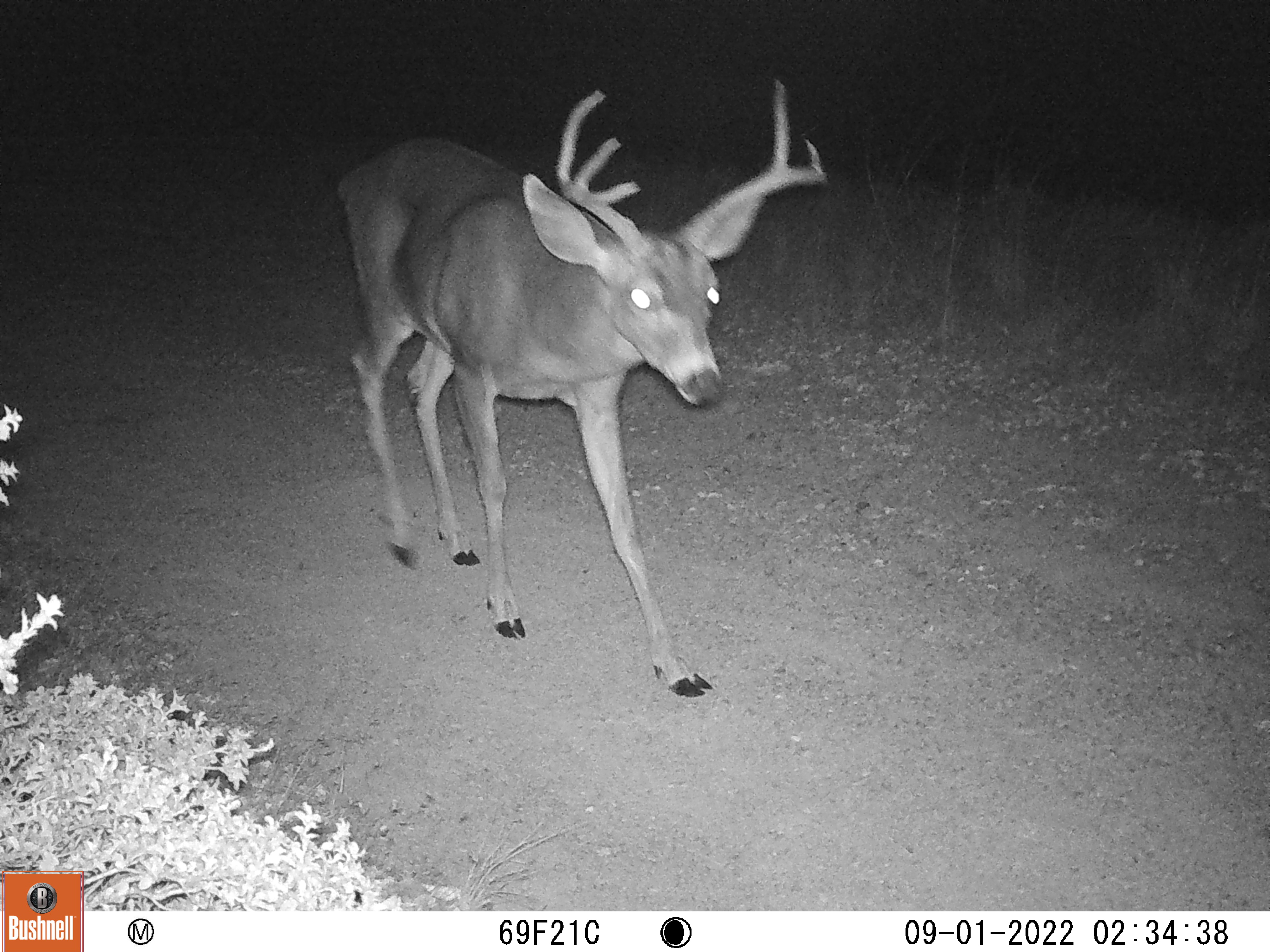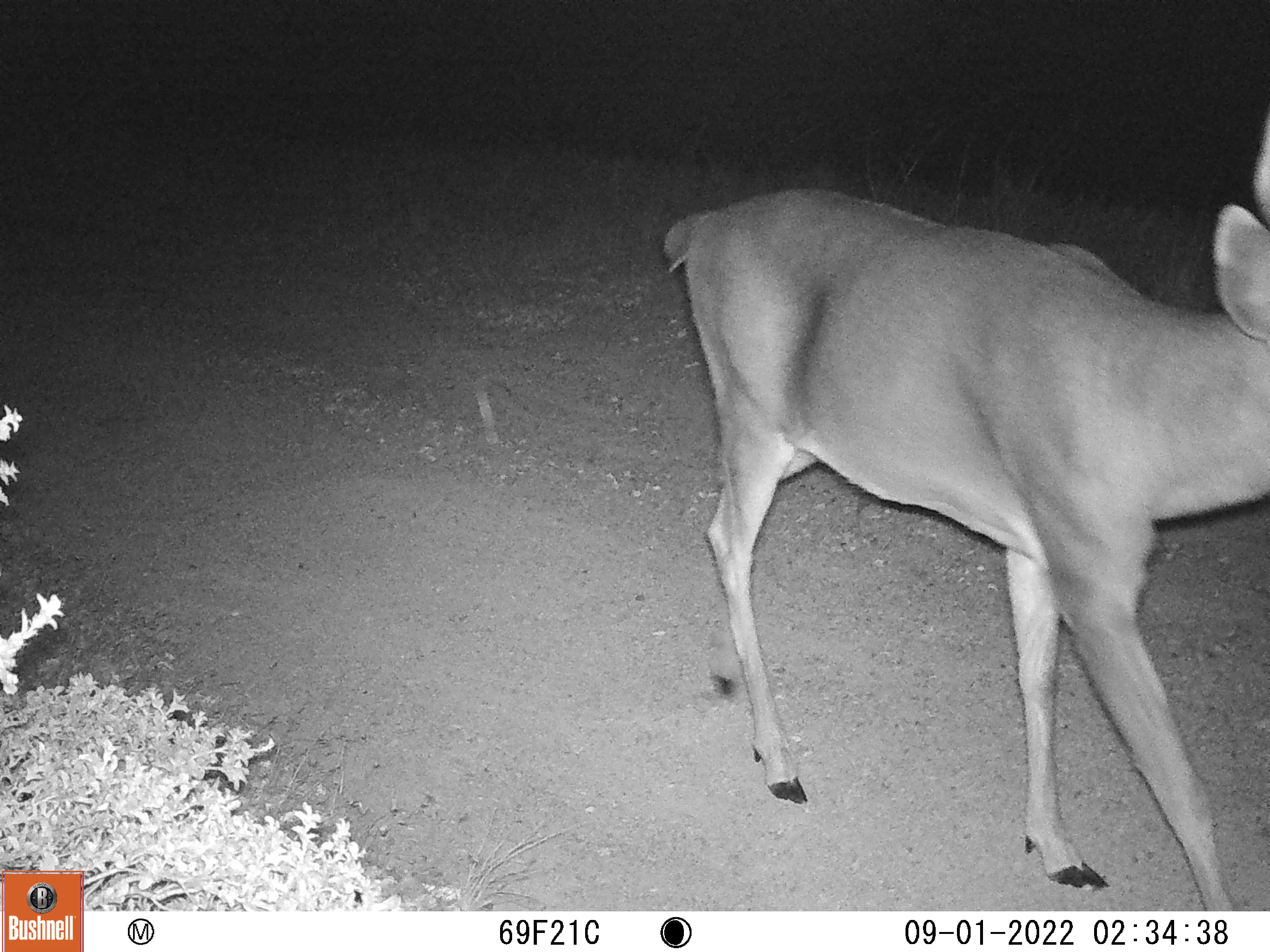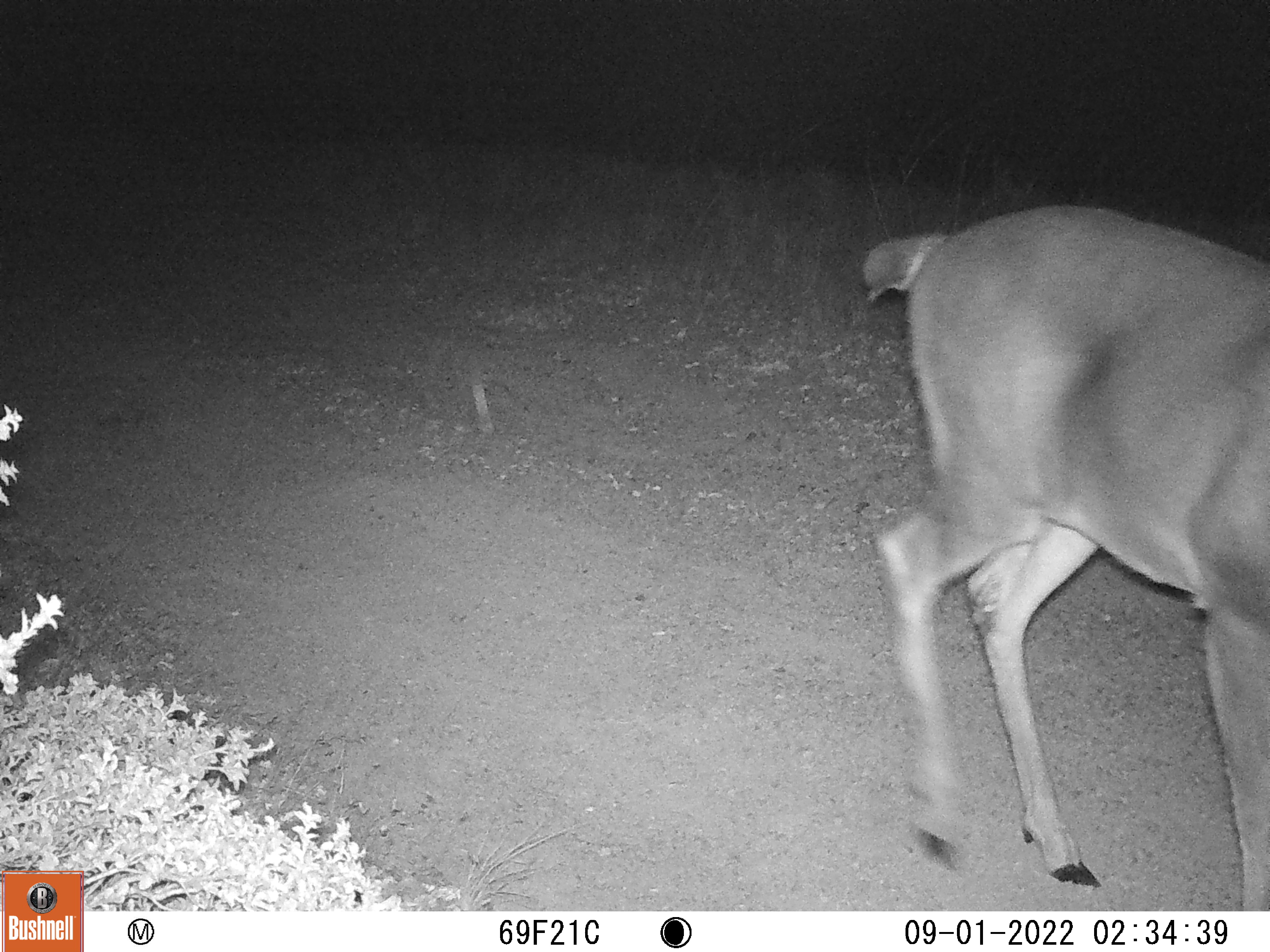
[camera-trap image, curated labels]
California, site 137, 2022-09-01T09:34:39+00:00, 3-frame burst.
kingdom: Animalia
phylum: Chordata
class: Mammalia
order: Artiodactyla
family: Cervidae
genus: Odocoileus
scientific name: Odocoileus hemionus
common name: mule deer